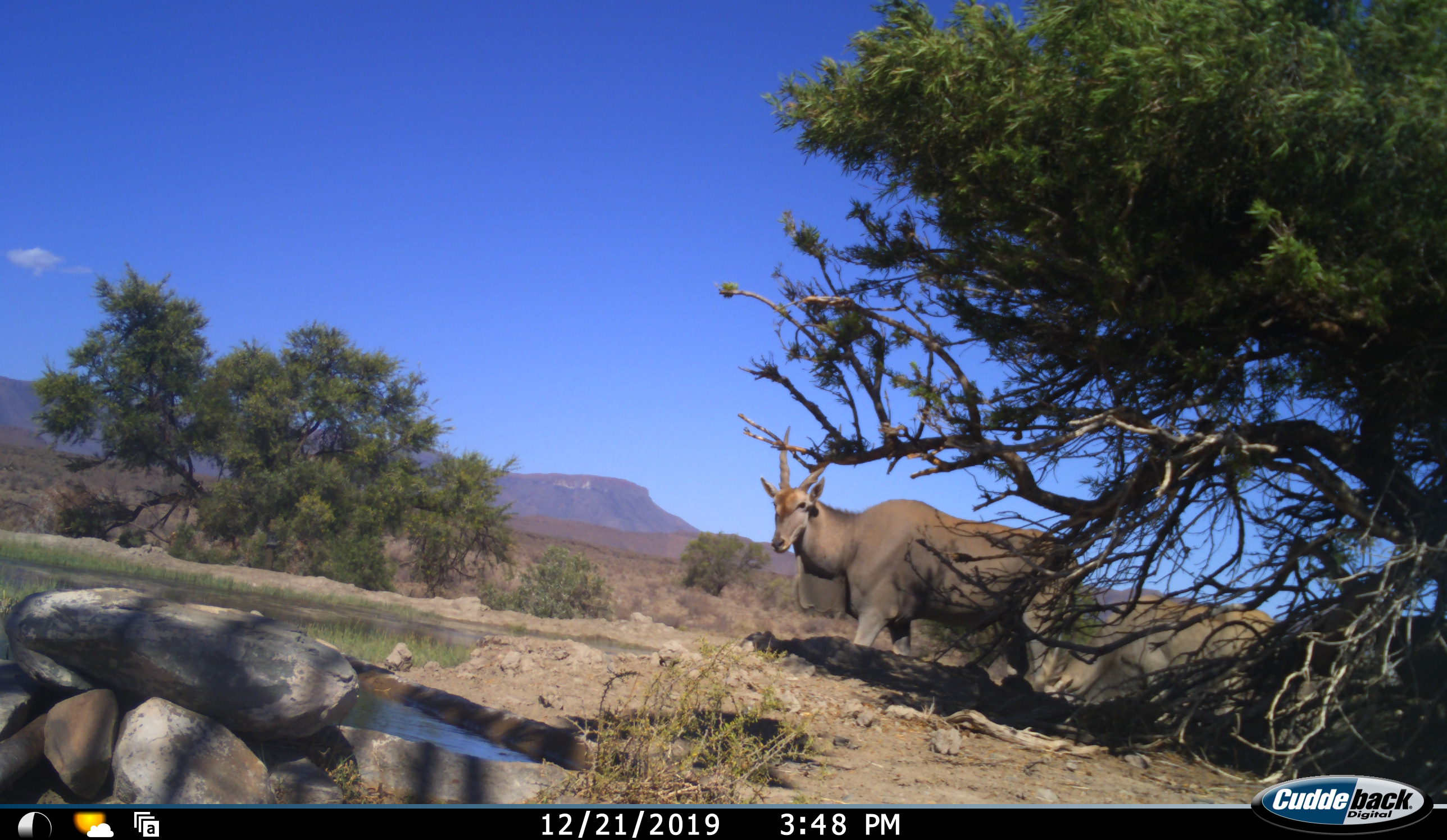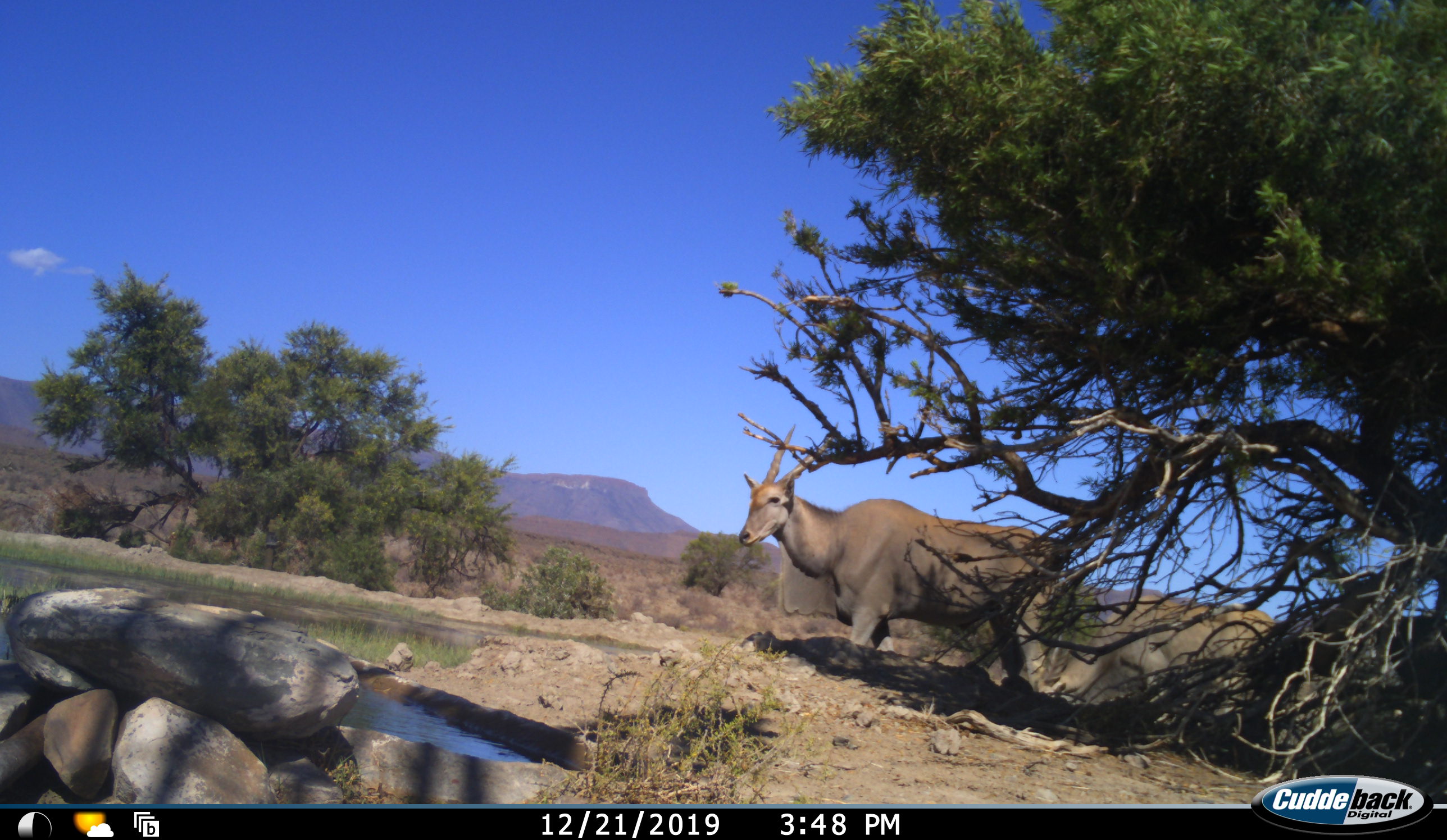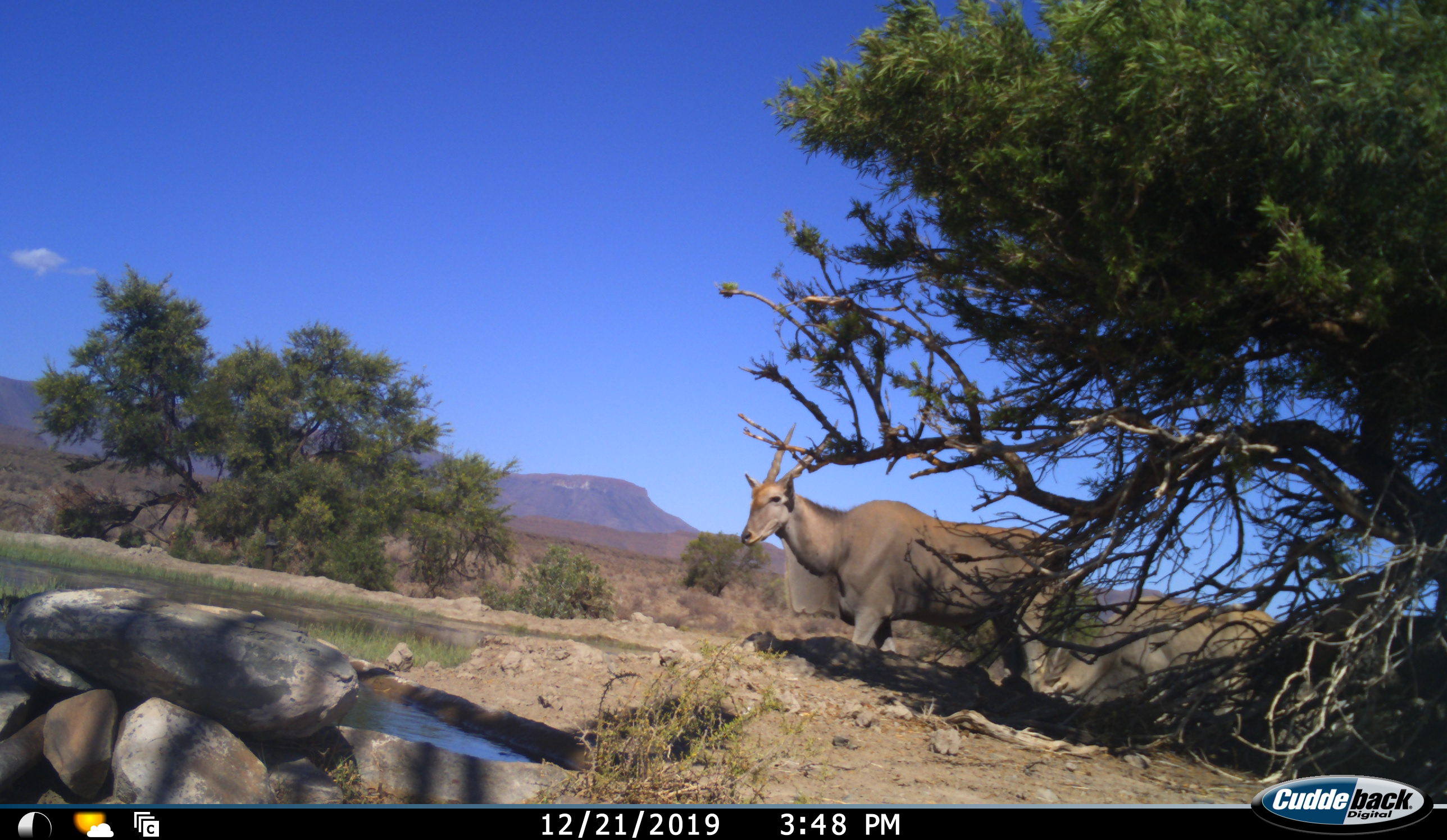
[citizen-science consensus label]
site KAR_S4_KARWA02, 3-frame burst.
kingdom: Animalia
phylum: Chordata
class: Mammalia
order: Artiodactyla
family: Bovidae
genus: Tragelaphus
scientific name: Tragelaphus oryx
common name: eland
Eland (Tragelaphus oryx), count 2. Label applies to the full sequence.